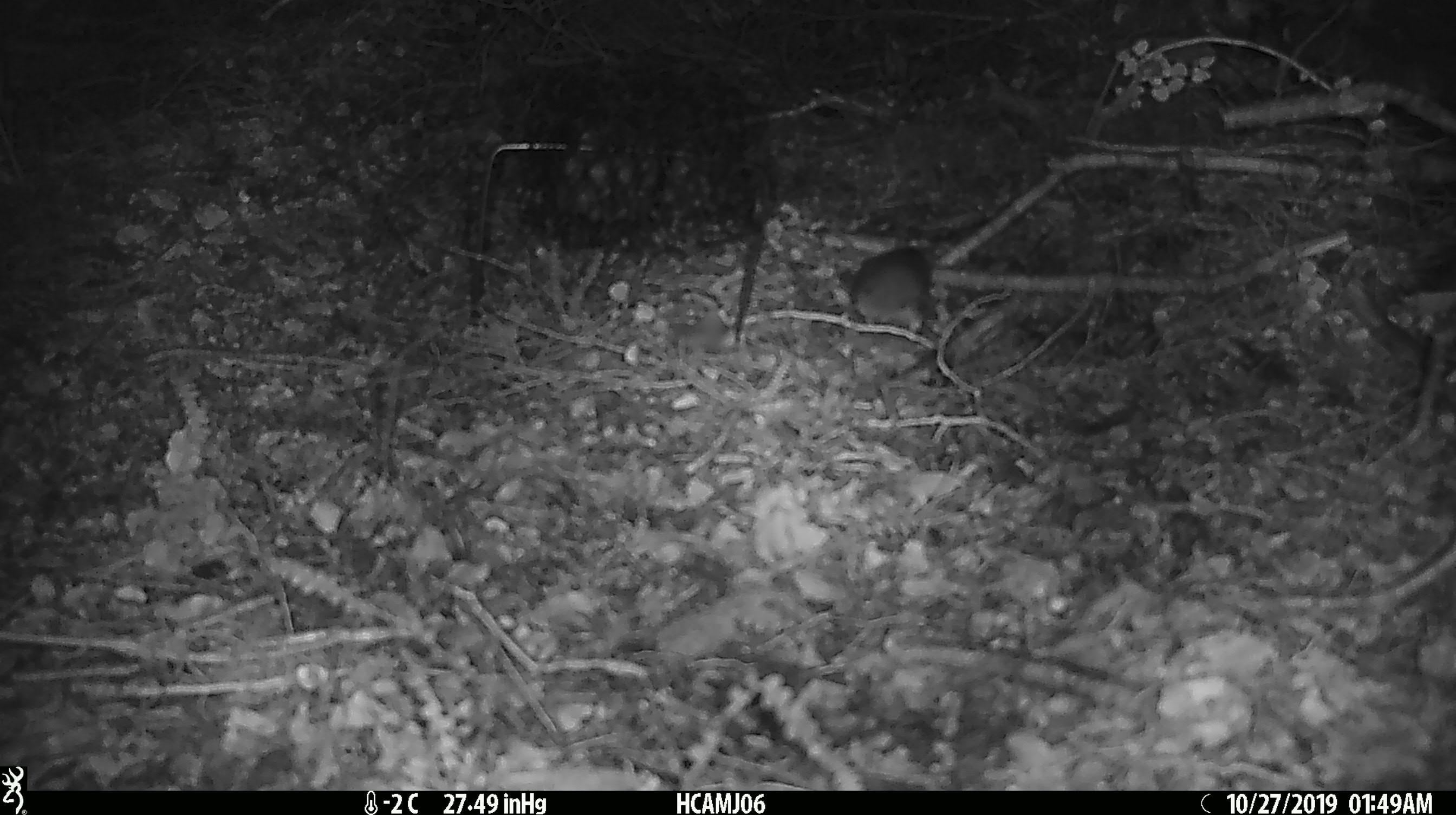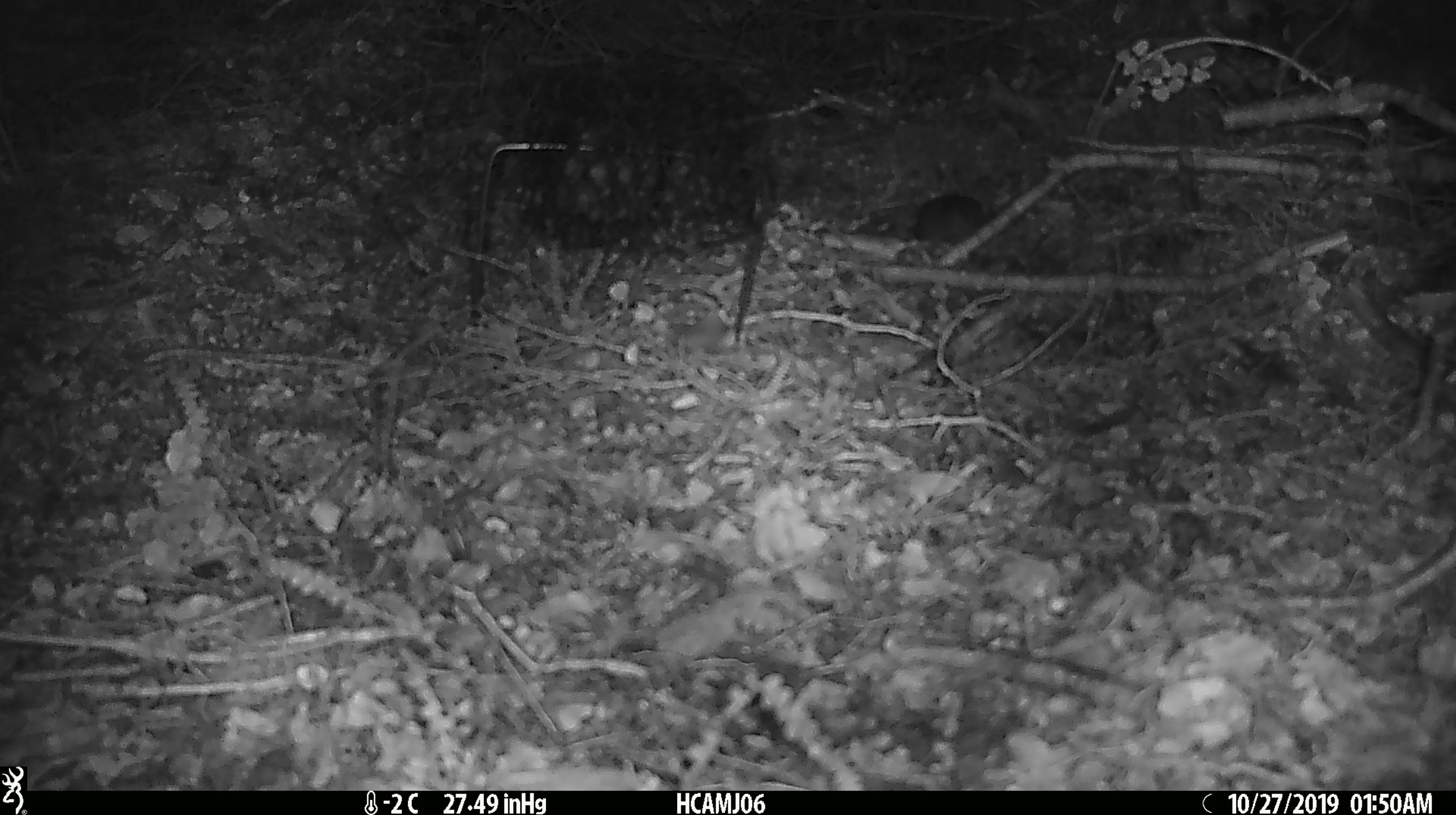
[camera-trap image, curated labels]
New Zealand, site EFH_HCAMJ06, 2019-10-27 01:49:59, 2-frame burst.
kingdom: Animalia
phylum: Chordata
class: Mammalia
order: Rodentia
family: Muridae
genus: Mus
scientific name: Mus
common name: mouse